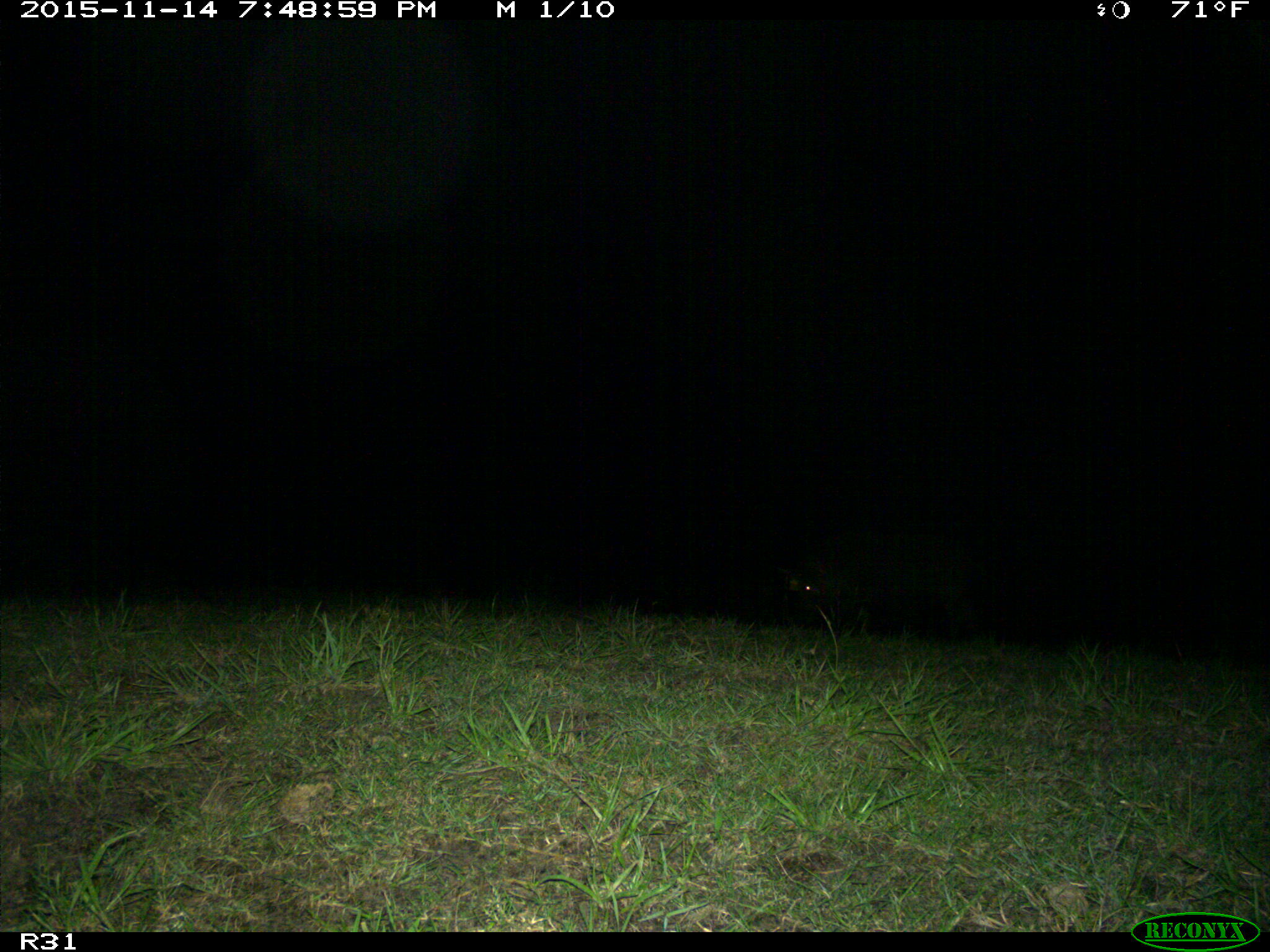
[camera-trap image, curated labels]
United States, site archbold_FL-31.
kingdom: Animalia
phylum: Chordata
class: Mammalia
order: Artiodactyla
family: Suidae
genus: Sus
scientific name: Sus scrofa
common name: wild boar